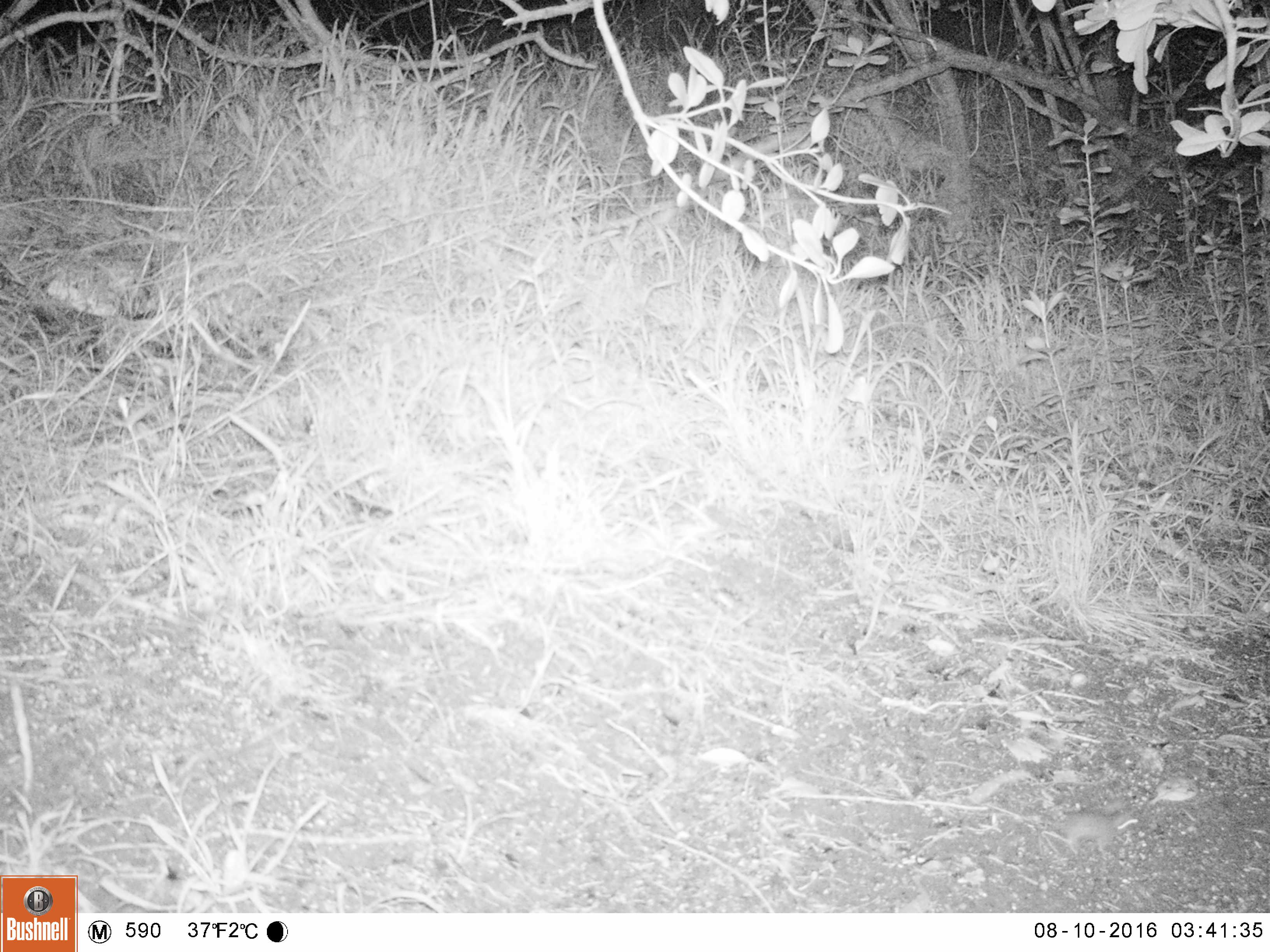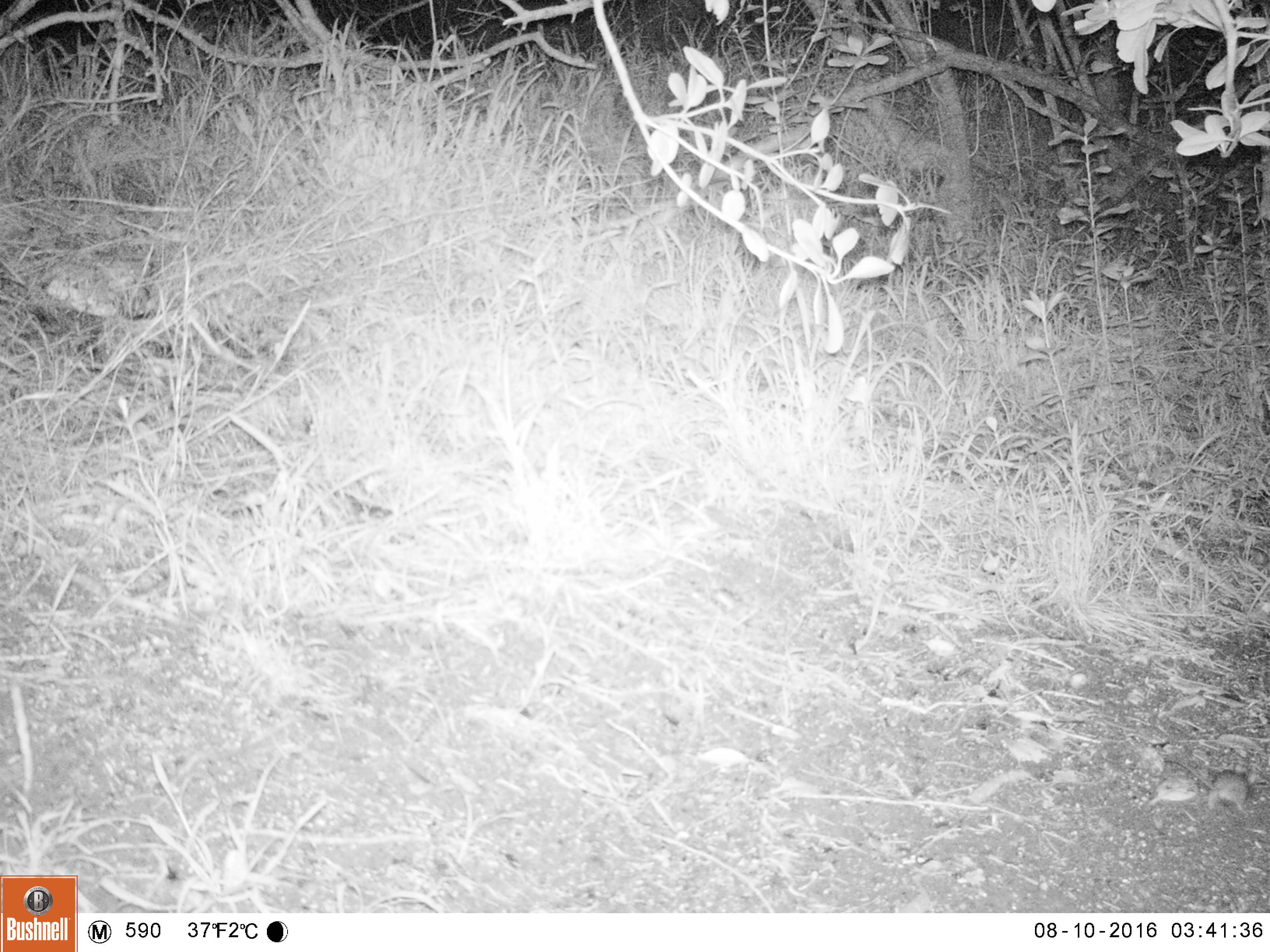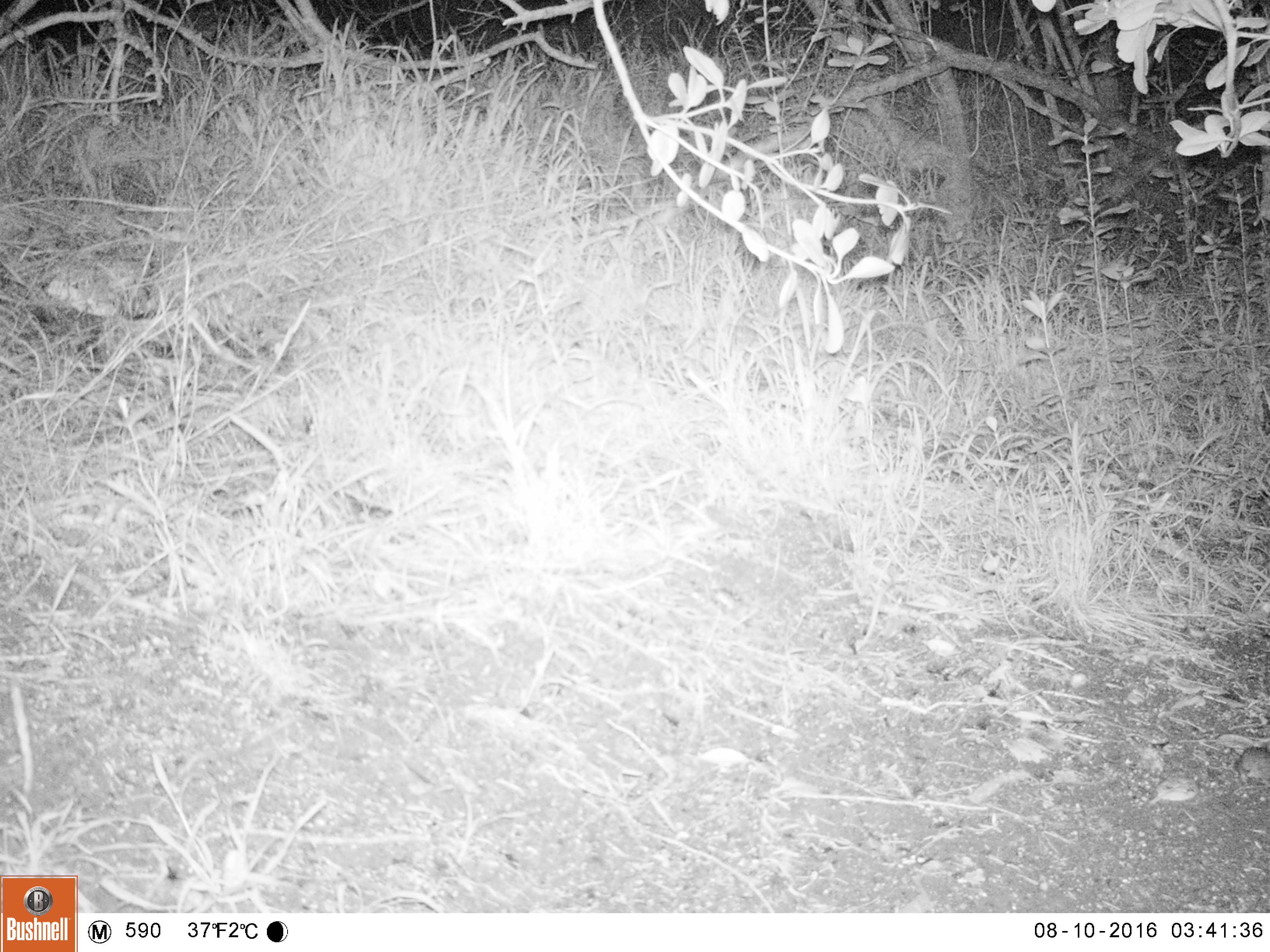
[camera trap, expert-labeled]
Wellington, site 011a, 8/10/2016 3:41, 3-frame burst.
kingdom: Animalia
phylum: Chordata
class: Mammalia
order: Rodentia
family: Muridae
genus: Mus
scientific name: Mus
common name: mouse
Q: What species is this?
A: Mouse (Mus).